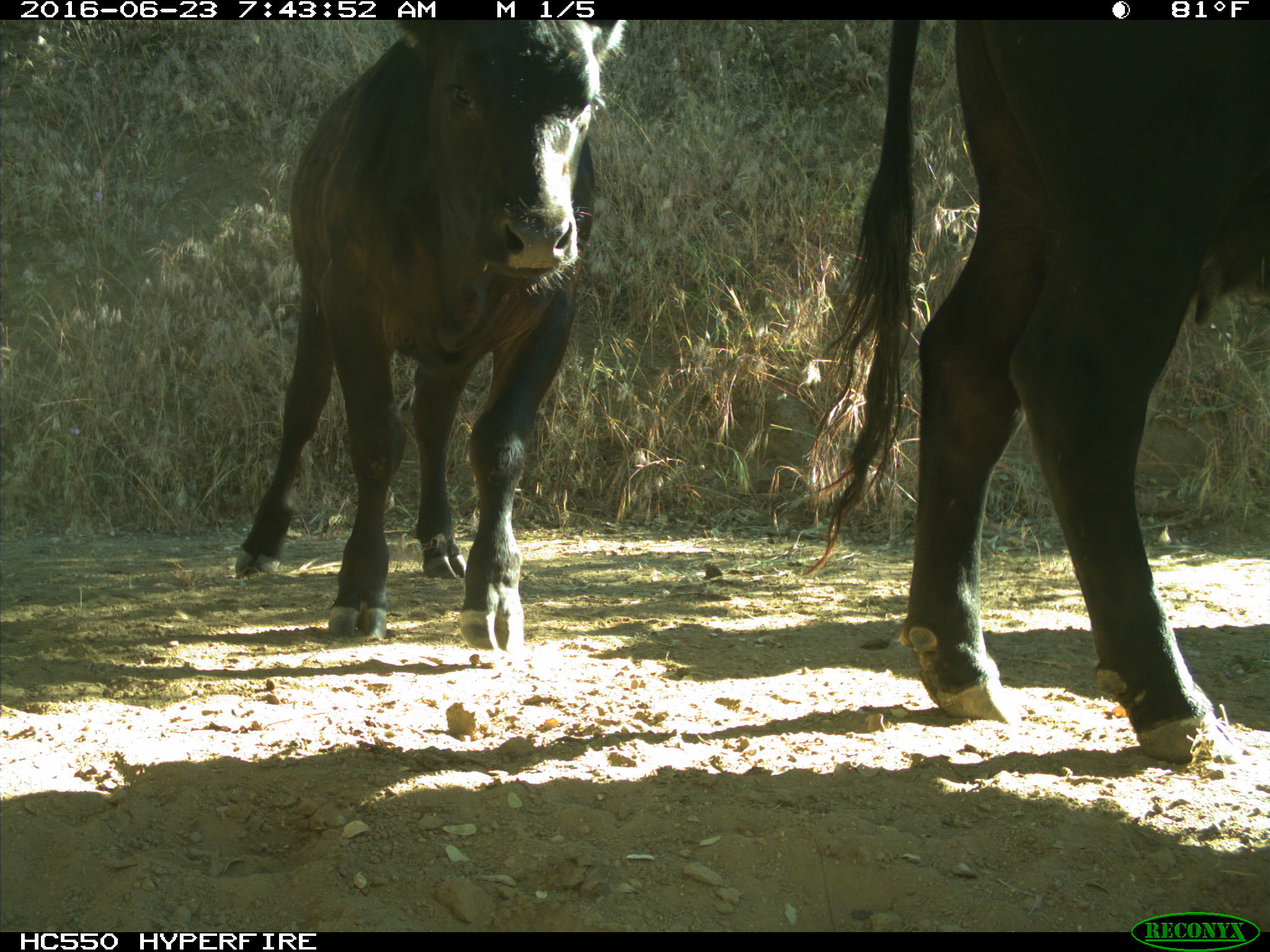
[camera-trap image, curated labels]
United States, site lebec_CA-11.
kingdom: Animalia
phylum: Chordata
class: Mammalia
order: Artiodactyla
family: Bovidae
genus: Bos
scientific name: Bos taurus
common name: domestic cow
Bos taurus (domestic cow).